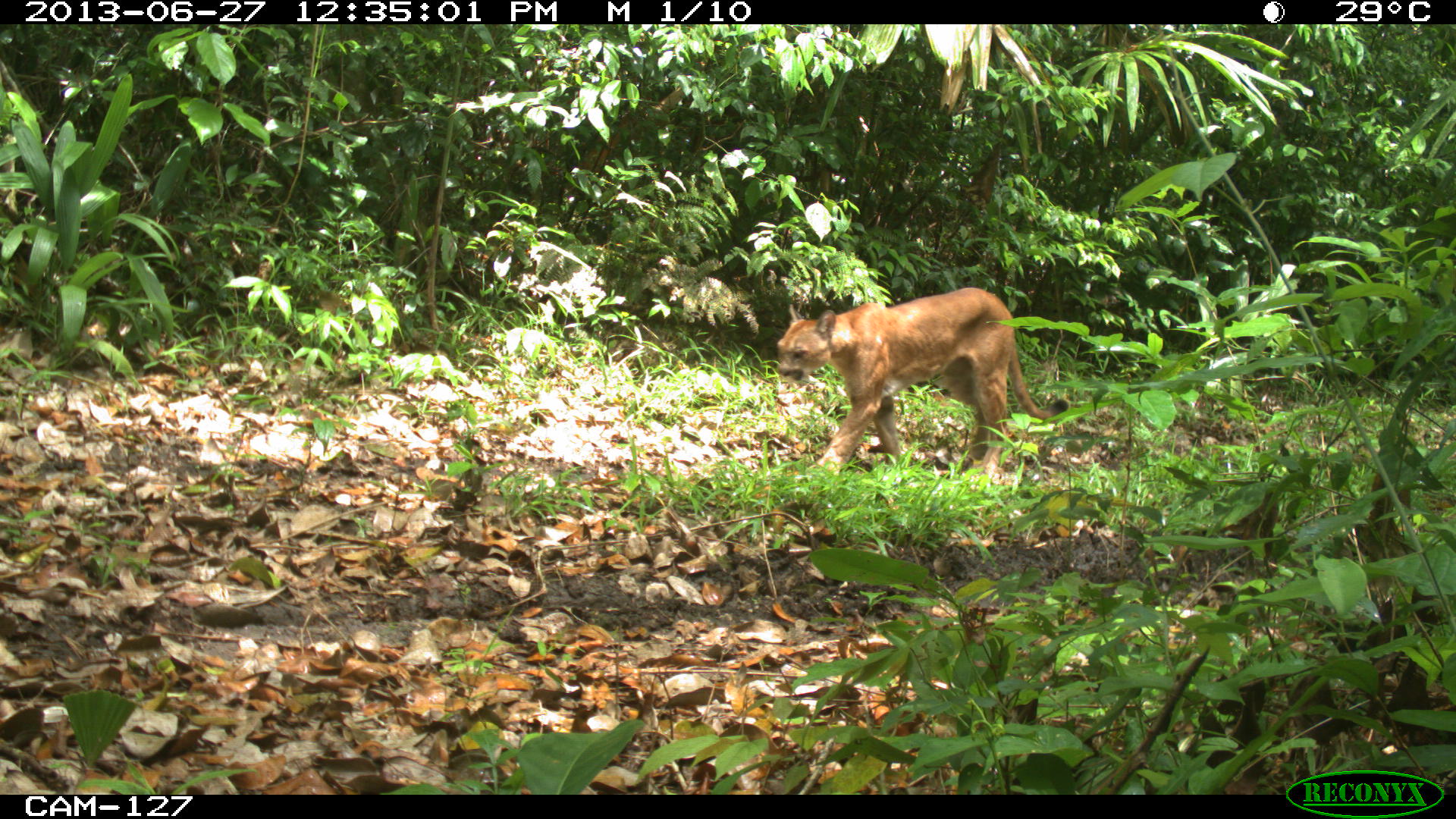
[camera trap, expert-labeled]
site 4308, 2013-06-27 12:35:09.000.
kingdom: Animalia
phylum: Chordata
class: Mammalia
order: Carnivora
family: Felidae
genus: Puma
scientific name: Puma concolor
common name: mountain lion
Puma concolor (mountain lion), count 1, sex male.